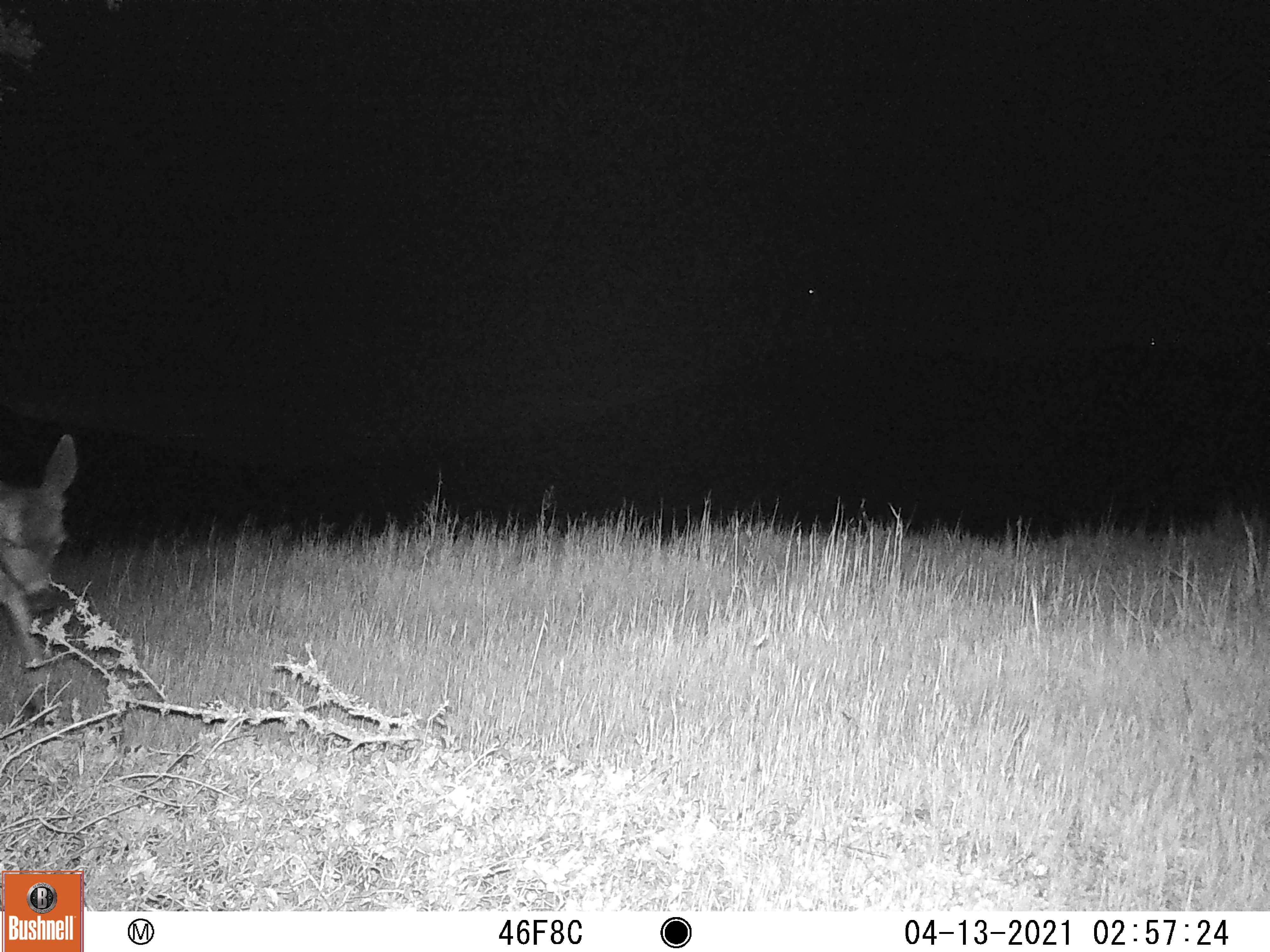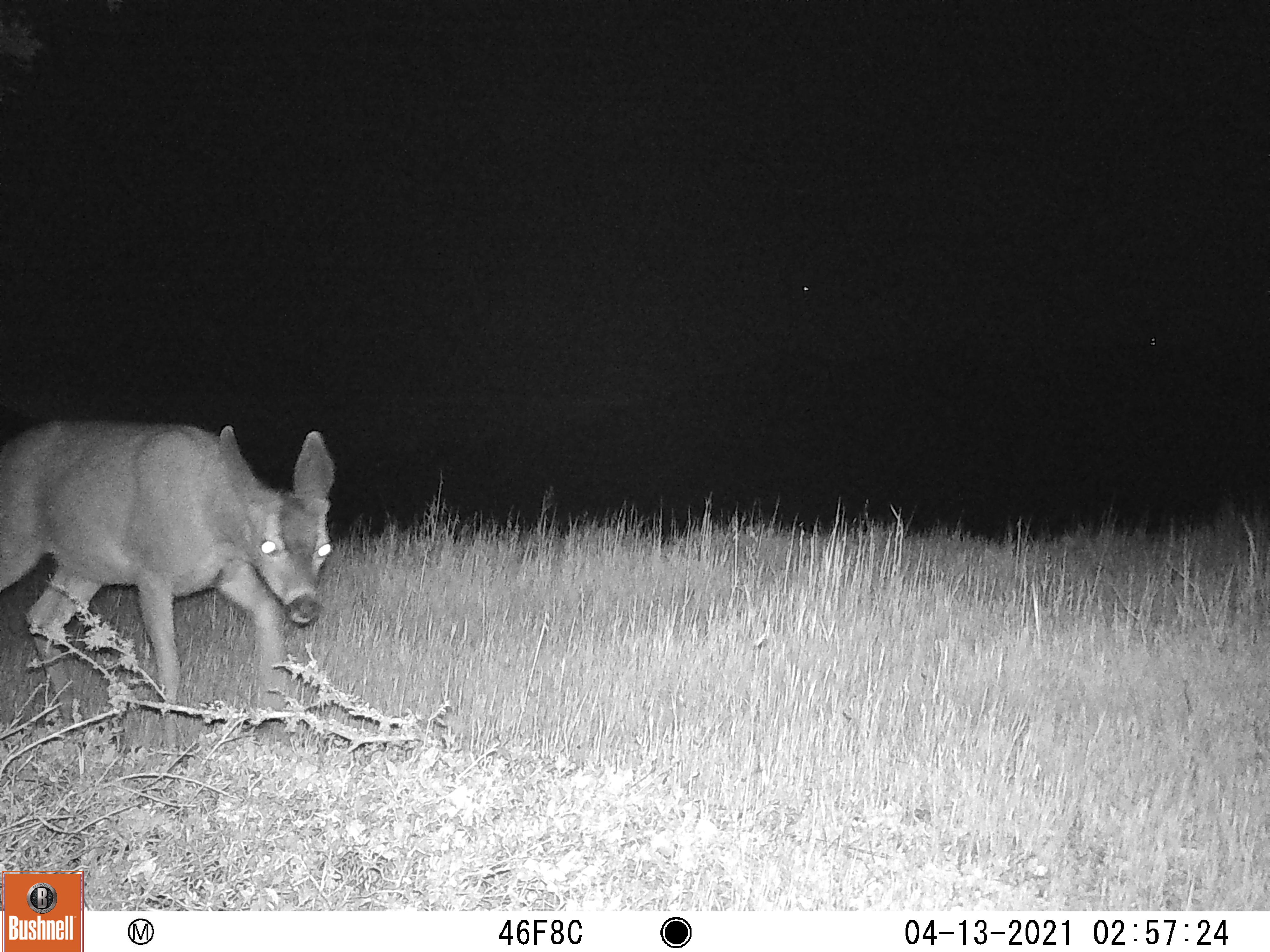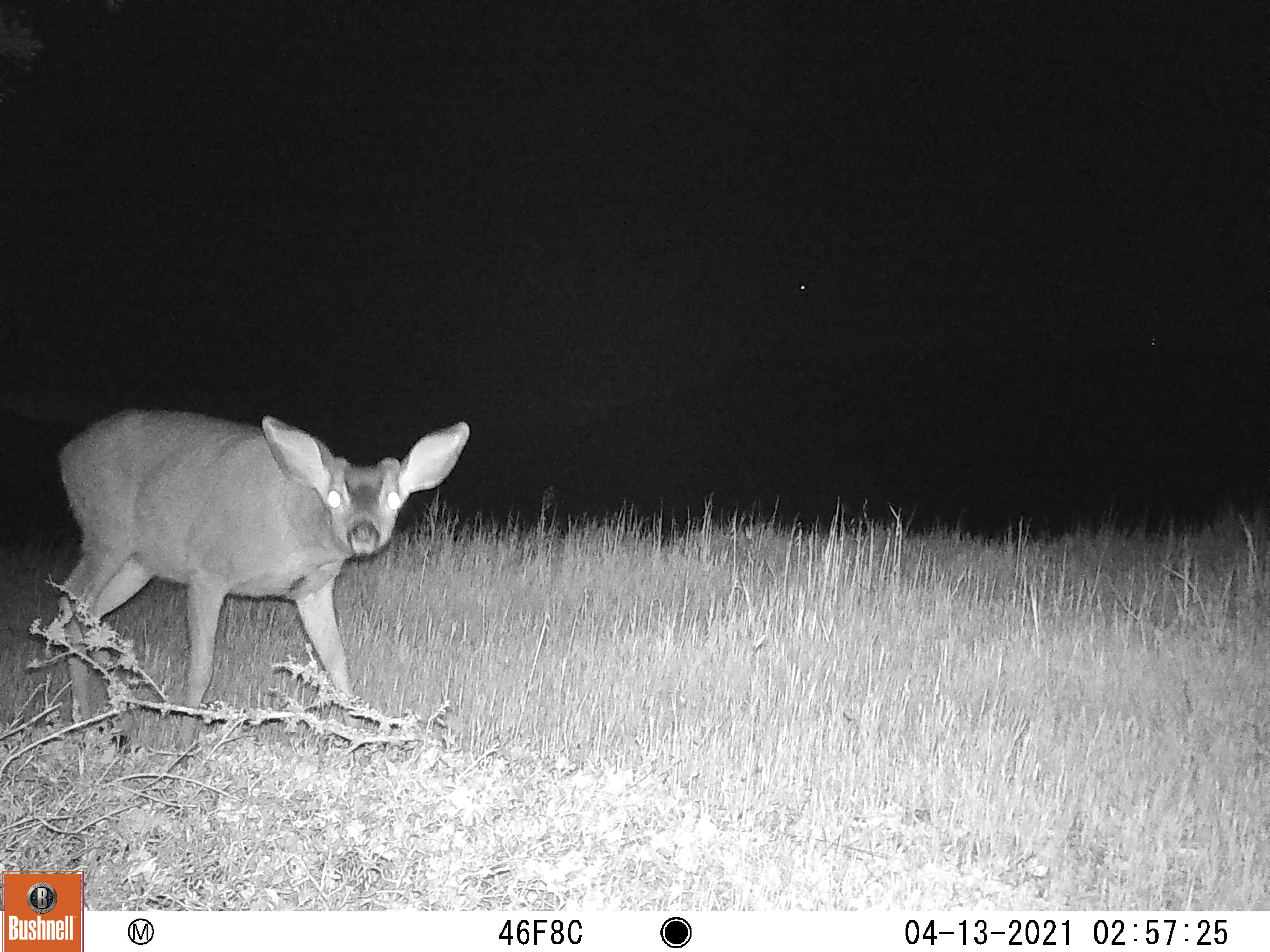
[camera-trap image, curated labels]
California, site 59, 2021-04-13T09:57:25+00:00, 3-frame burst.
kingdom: Animalia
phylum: Chordata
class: Mammalia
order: Artiodactyla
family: Cervidae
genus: Odocoileus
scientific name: Odocoileus hemionus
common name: mule deer